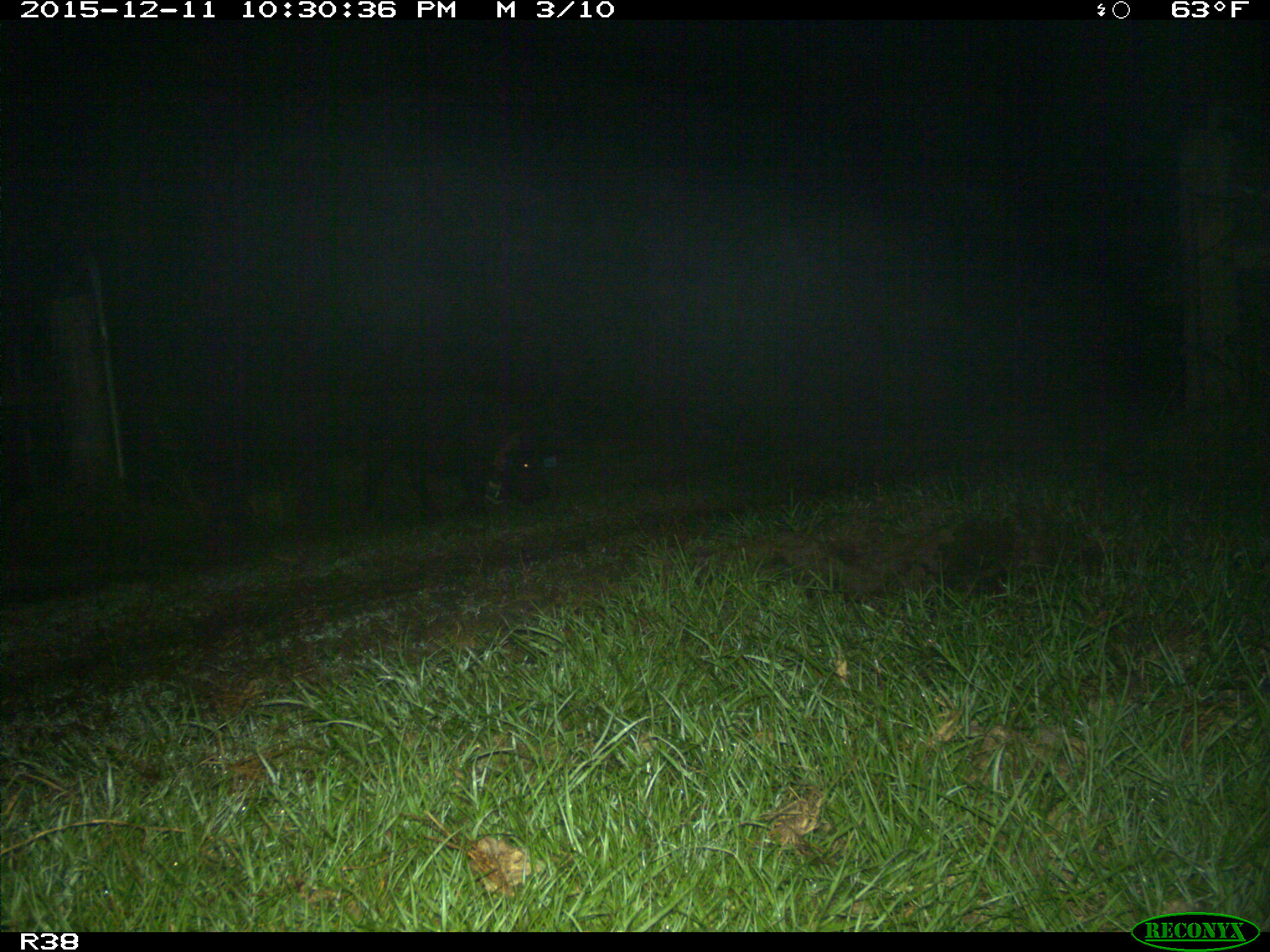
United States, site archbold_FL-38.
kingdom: Animalia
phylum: Chordata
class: Mammalia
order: Artiodactyla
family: Suidae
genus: Sus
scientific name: Sus scrofa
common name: wild boar